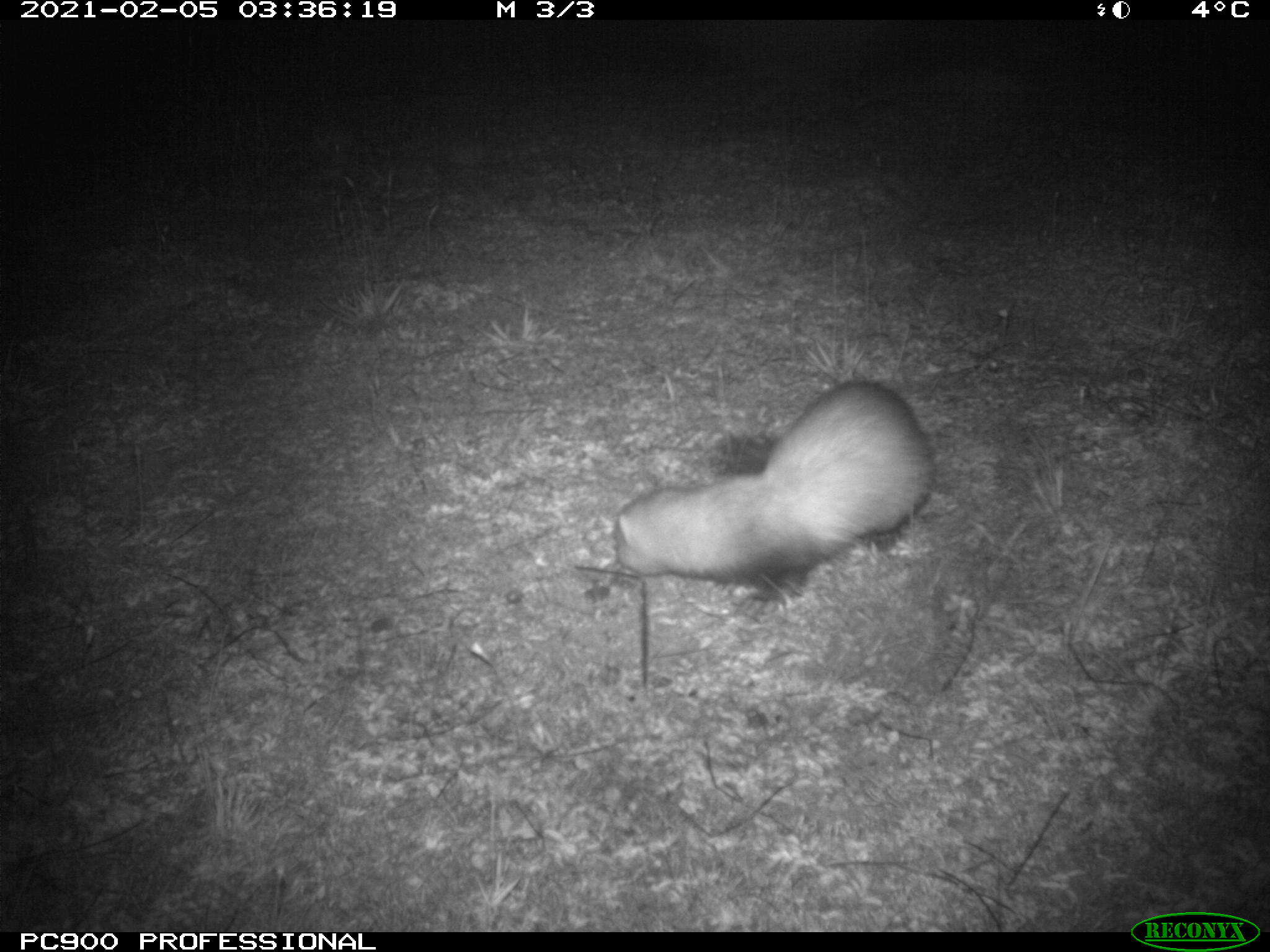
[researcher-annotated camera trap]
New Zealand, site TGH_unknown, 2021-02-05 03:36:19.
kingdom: Animalia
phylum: Chordata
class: Mammalia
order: Carnivora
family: Mustelidae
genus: Mustela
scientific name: Mustela furo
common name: ferret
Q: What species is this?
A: Ferret (Mustela furo).